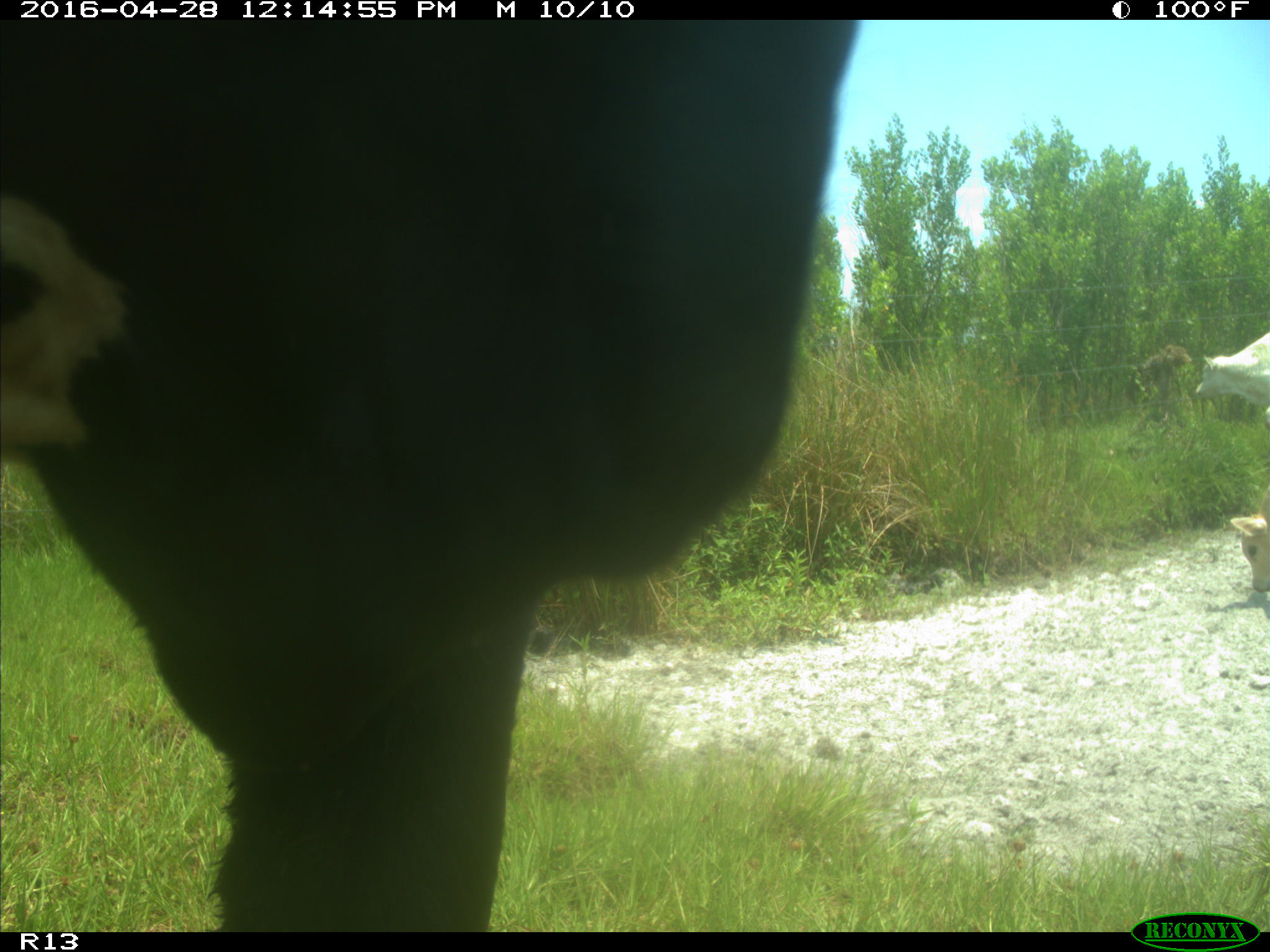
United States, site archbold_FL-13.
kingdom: Animalia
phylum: Chordata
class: Mammalia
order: Artiodactyla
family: Bovidae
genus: Bos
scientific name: Bos taurus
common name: domestic cow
Bos taurus (domestic cow).